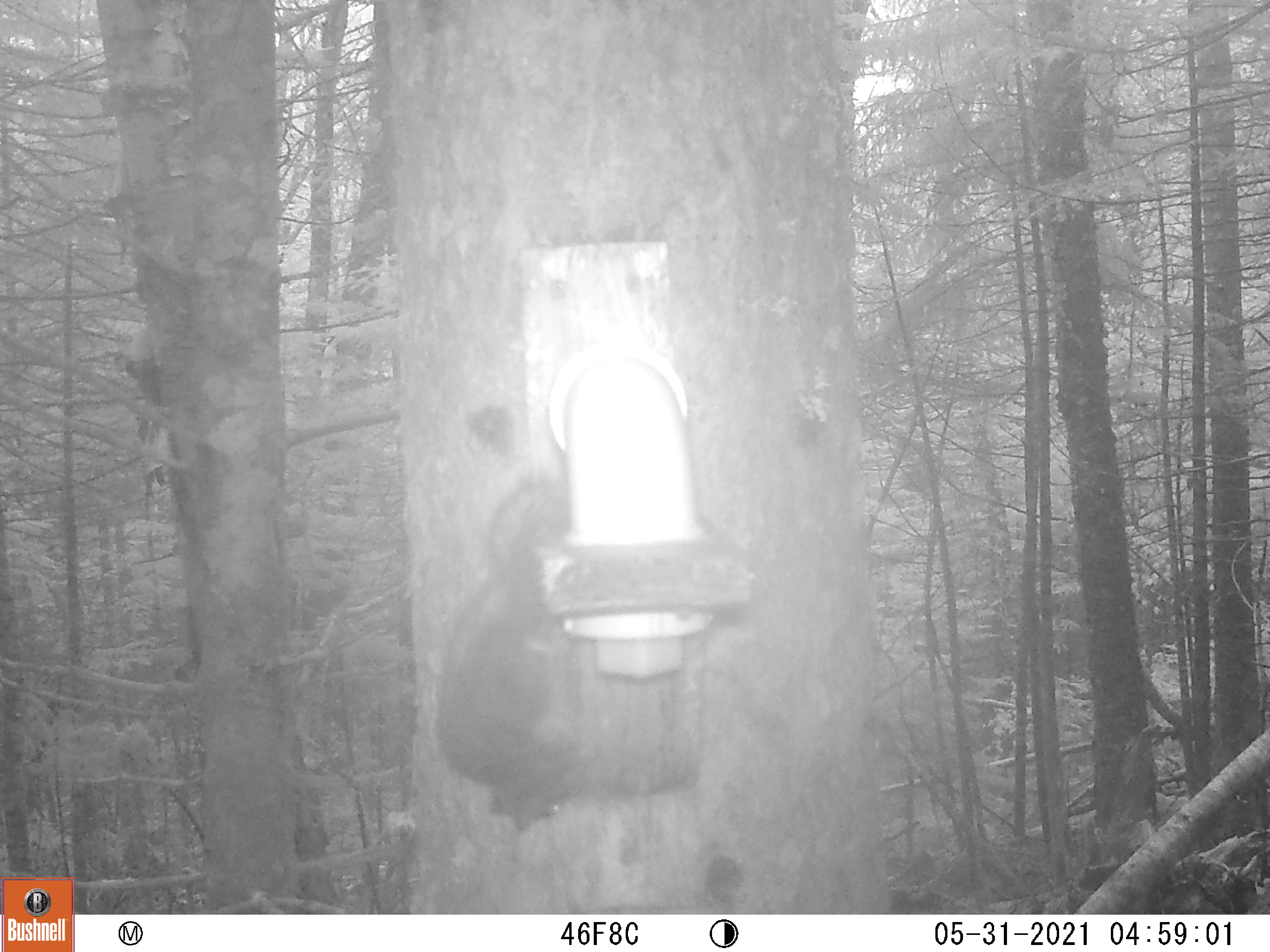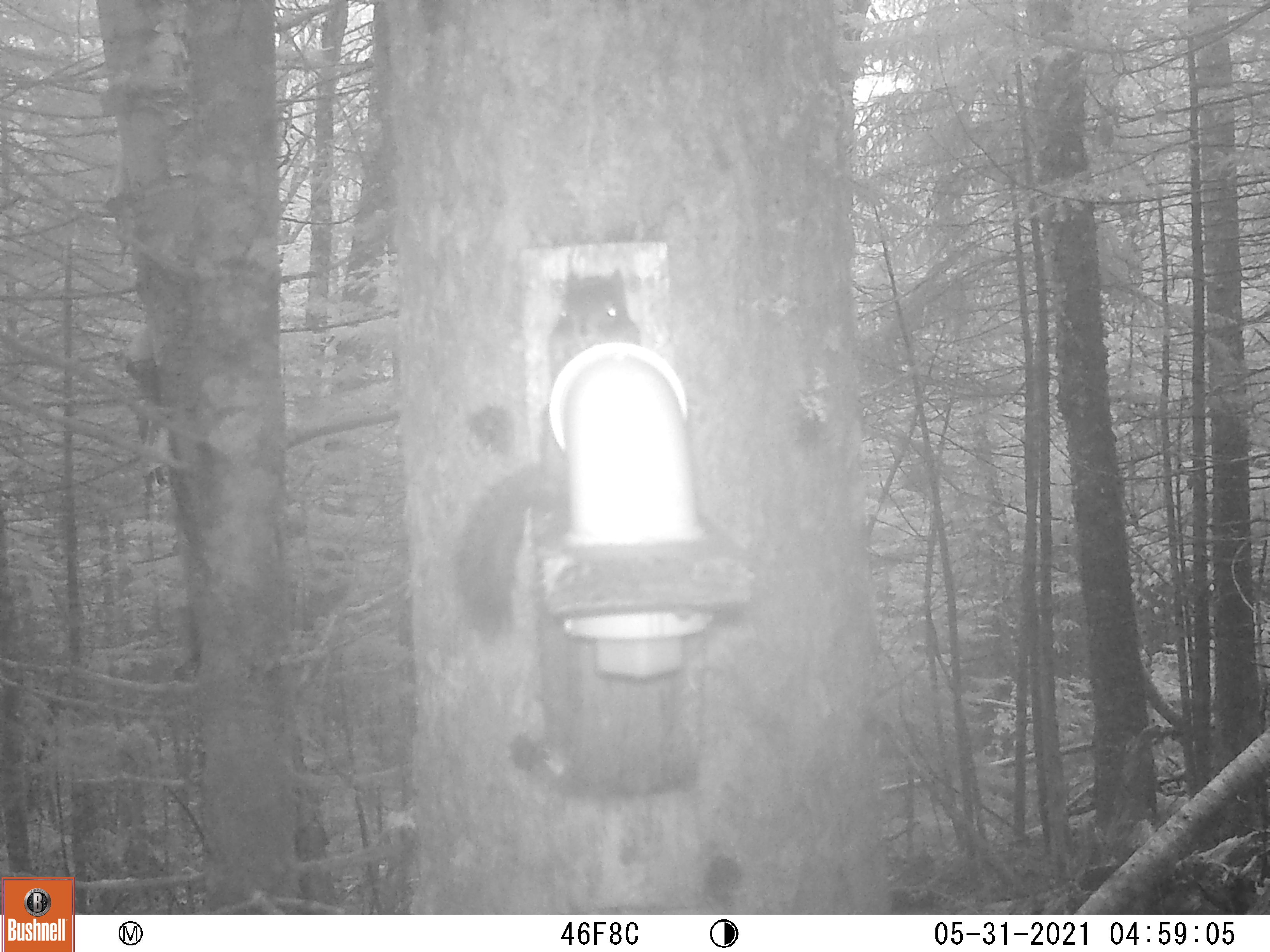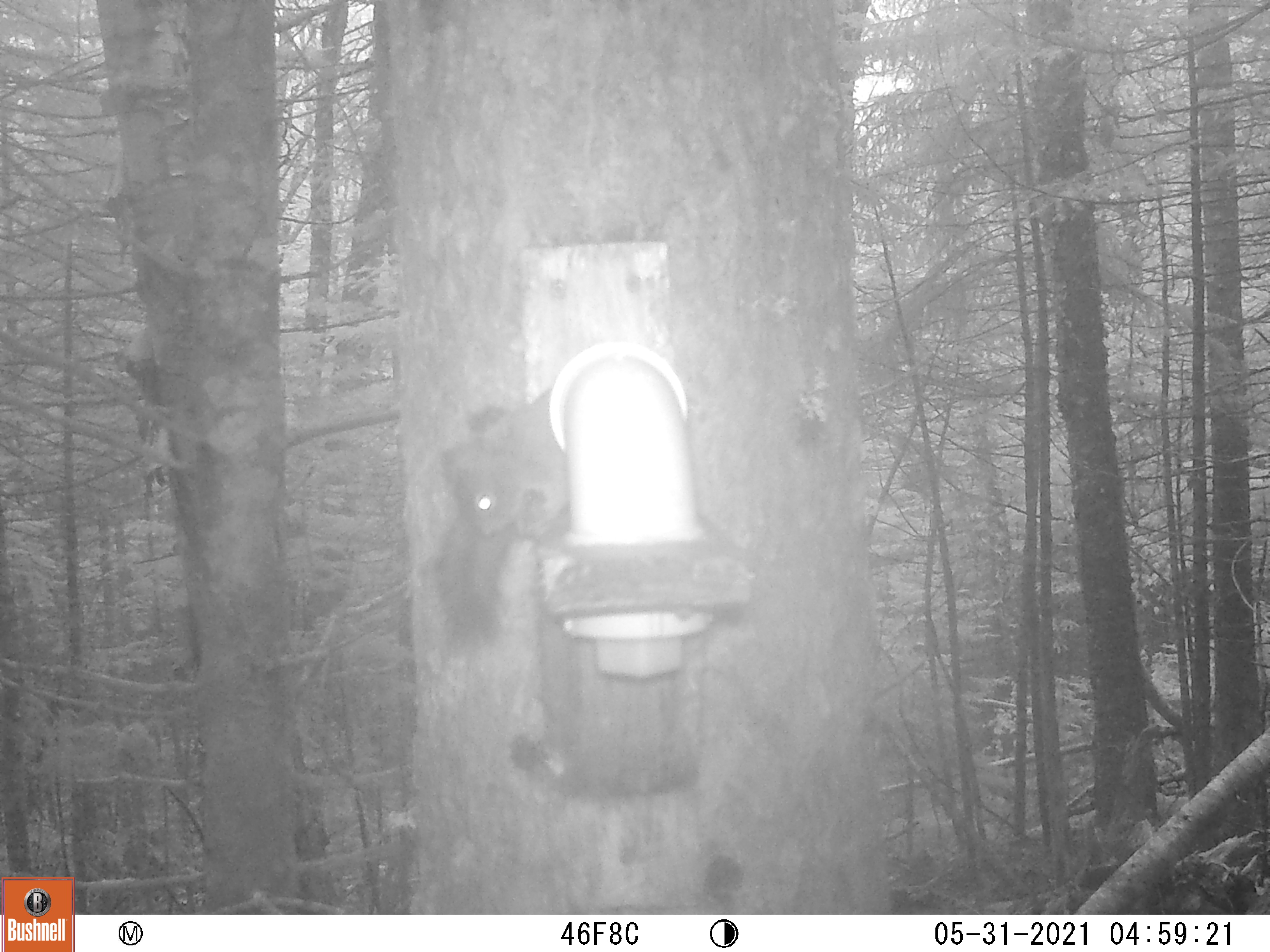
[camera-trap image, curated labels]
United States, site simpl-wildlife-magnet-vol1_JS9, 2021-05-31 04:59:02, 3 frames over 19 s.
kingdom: Animalia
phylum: Chordata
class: Mammalia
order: Rodentia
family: Sciuridae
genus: Tamiasciurus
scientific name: Tamiasciurus hudsonicus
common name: red squirrel